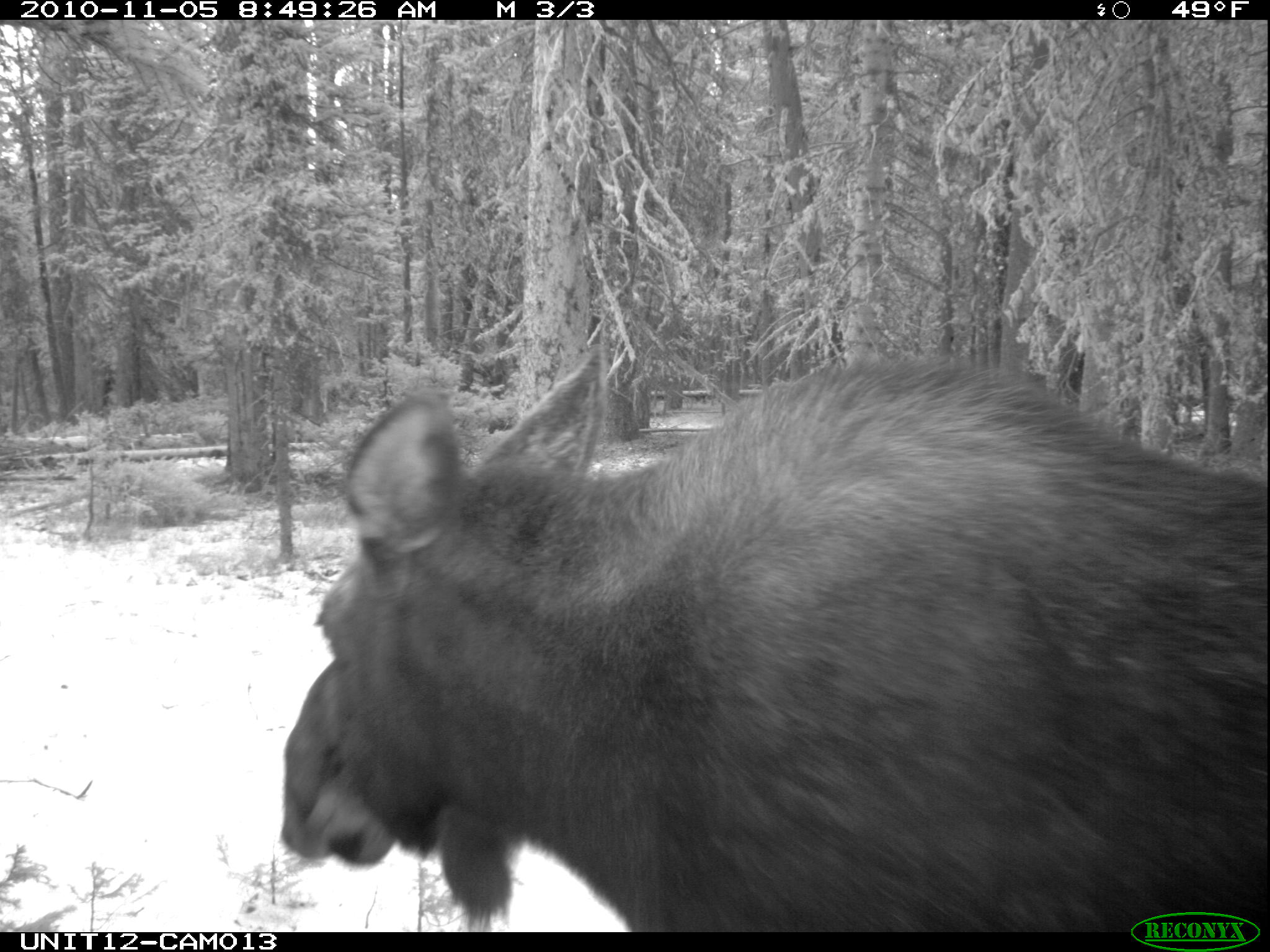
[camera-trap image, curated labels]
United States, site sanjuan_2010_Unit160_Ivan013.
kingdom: Animalia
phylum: Chordata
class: Mammalia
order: Artiodactyla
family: Cervidae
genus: Alces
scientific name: Alces alces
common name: moose